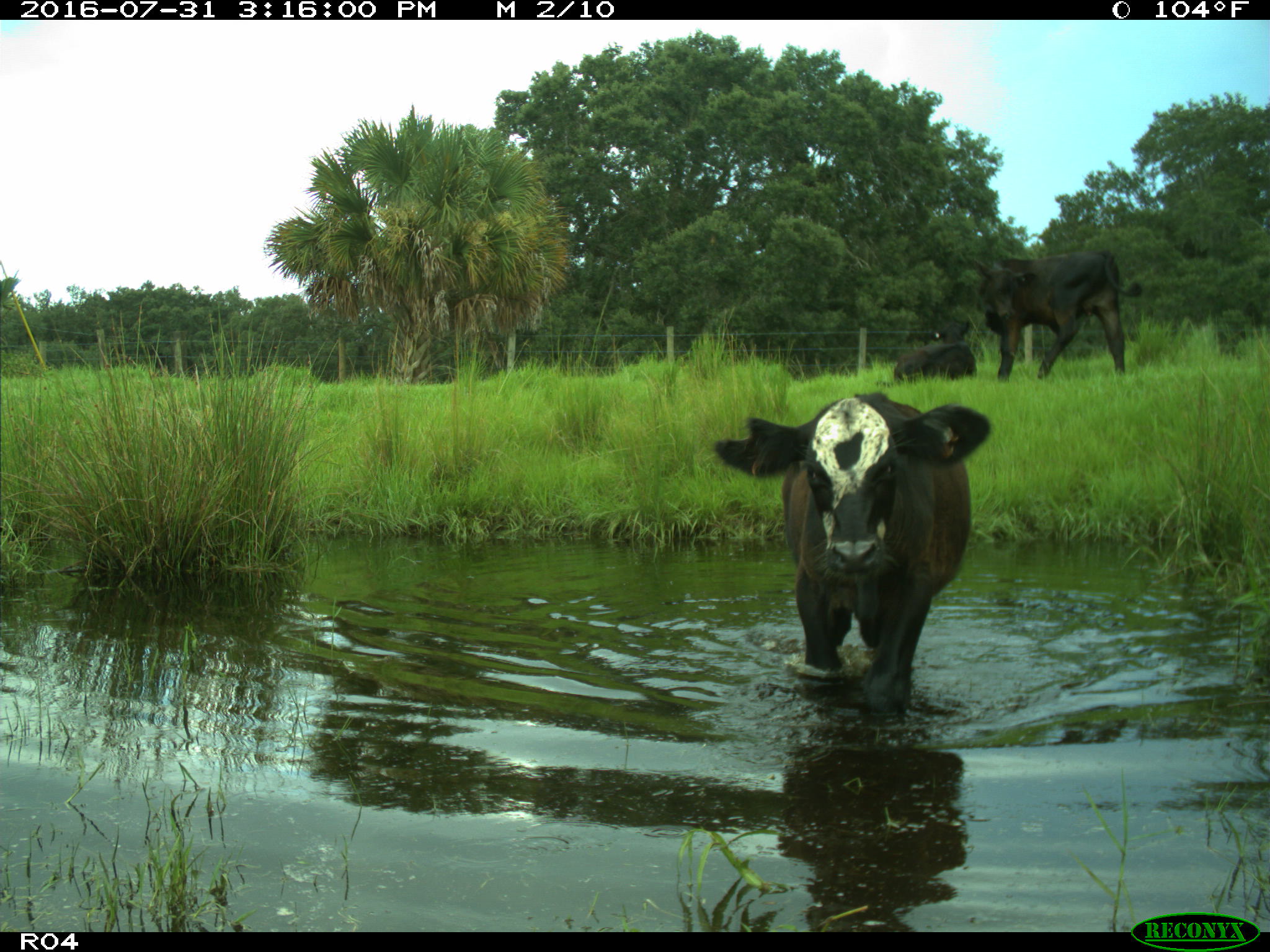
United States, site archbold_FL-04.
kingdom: Animalia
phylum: Chordata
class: Mammalia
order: Artiodactyla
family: Bovidae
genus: Bos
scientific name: Bos taurus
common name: domestic cow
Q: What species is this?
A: Bos taurus (domestic cow).